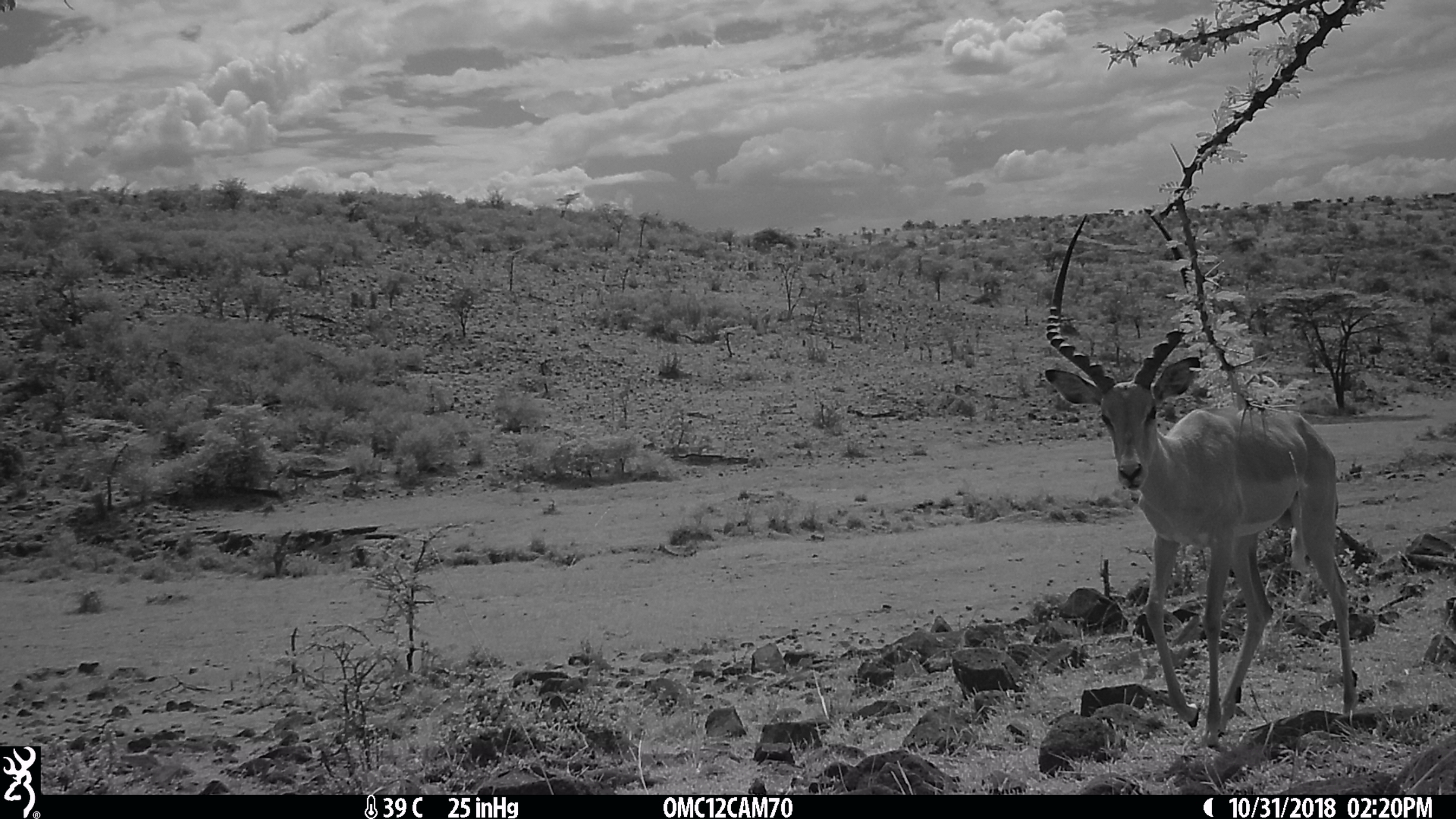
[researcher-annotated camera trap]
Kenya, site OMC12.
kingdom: Animalia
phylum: Chordata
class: Mammalia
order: Artiodactyla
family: Bovidae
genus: Aepyceros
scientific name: Aepyceros melampus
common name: impala